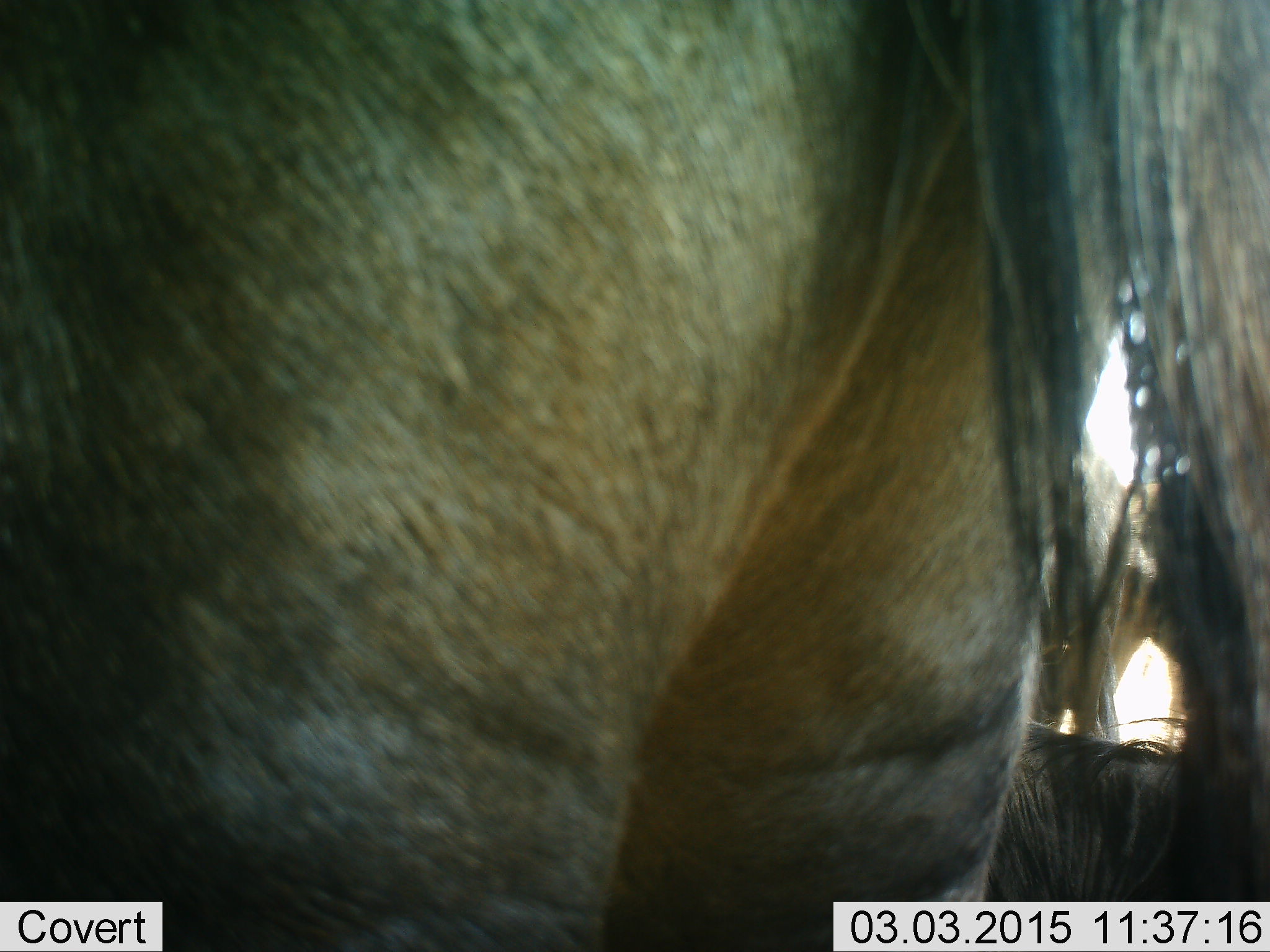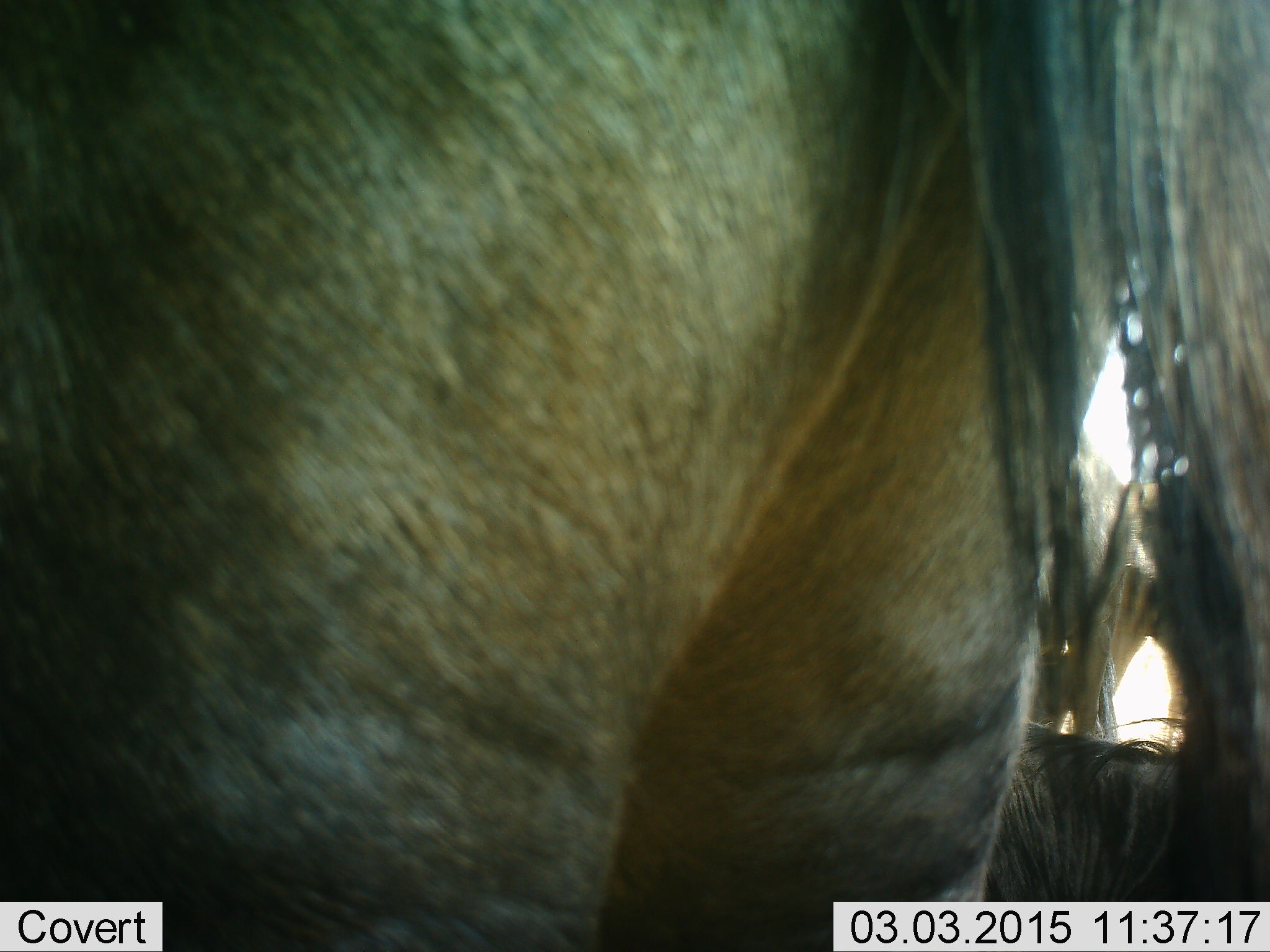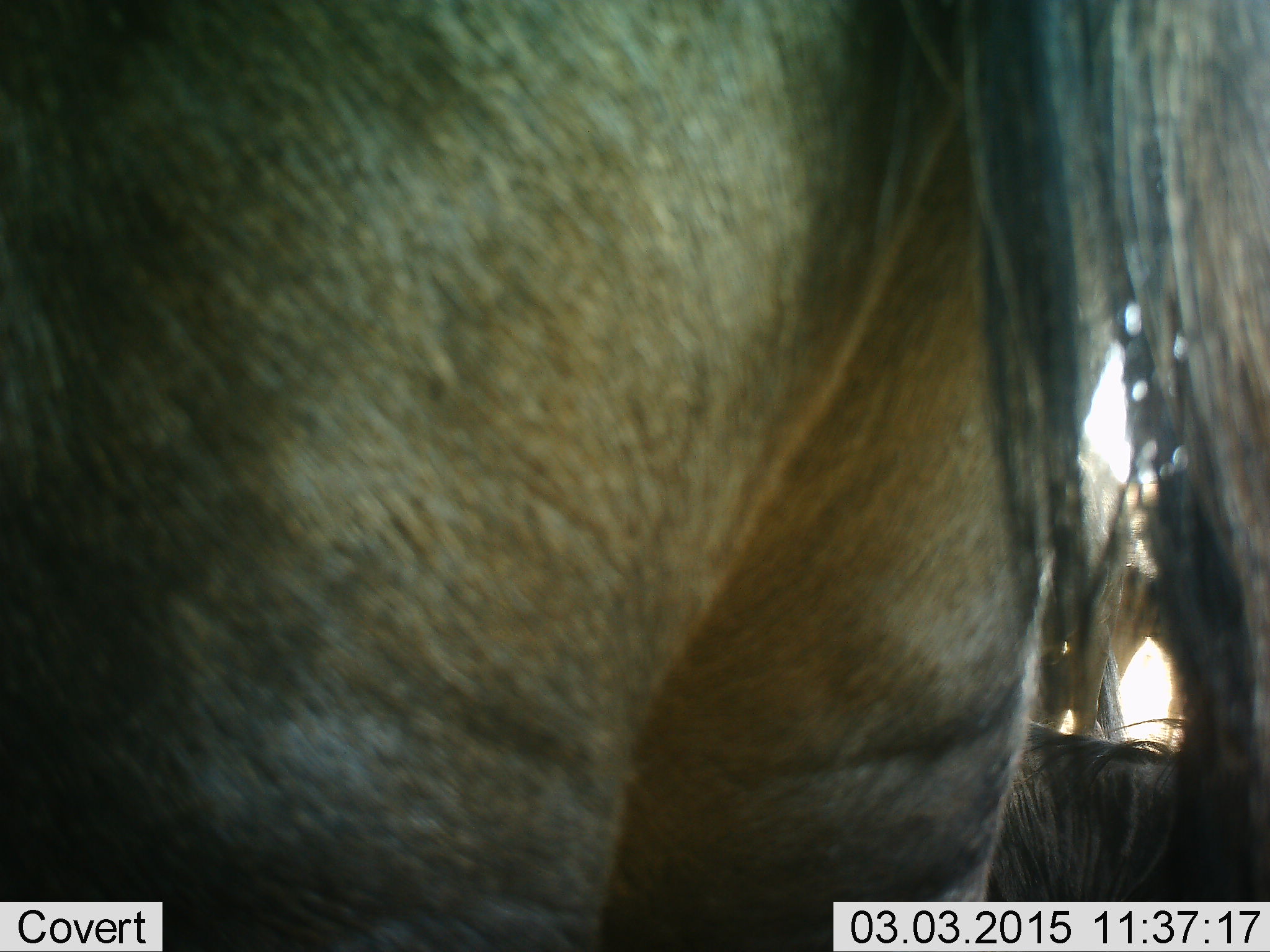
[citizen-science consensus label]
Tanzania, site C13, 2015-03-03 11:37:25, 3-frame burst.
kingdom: Animalia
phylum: Chordata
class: Mammalia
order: Artiodactyla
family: Bovidae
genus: Connochaetes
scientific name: Connochaetes taurinus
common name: blue wildebeest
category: wildebeest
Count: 2.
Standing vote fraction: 100%.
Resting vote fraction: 20%.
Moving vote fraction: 0%.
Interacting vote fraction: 0%.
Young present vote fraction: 0%.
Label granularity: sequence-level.